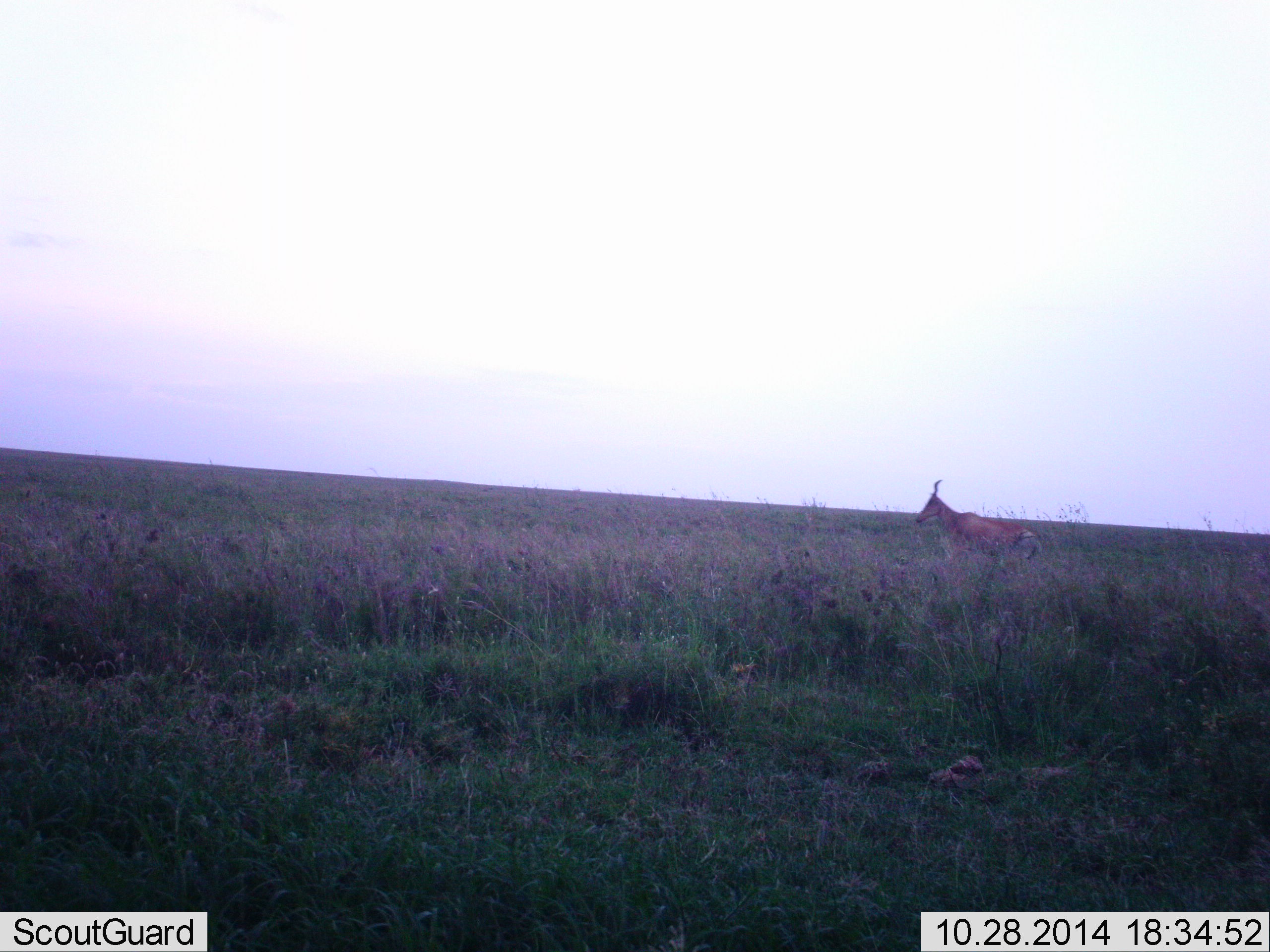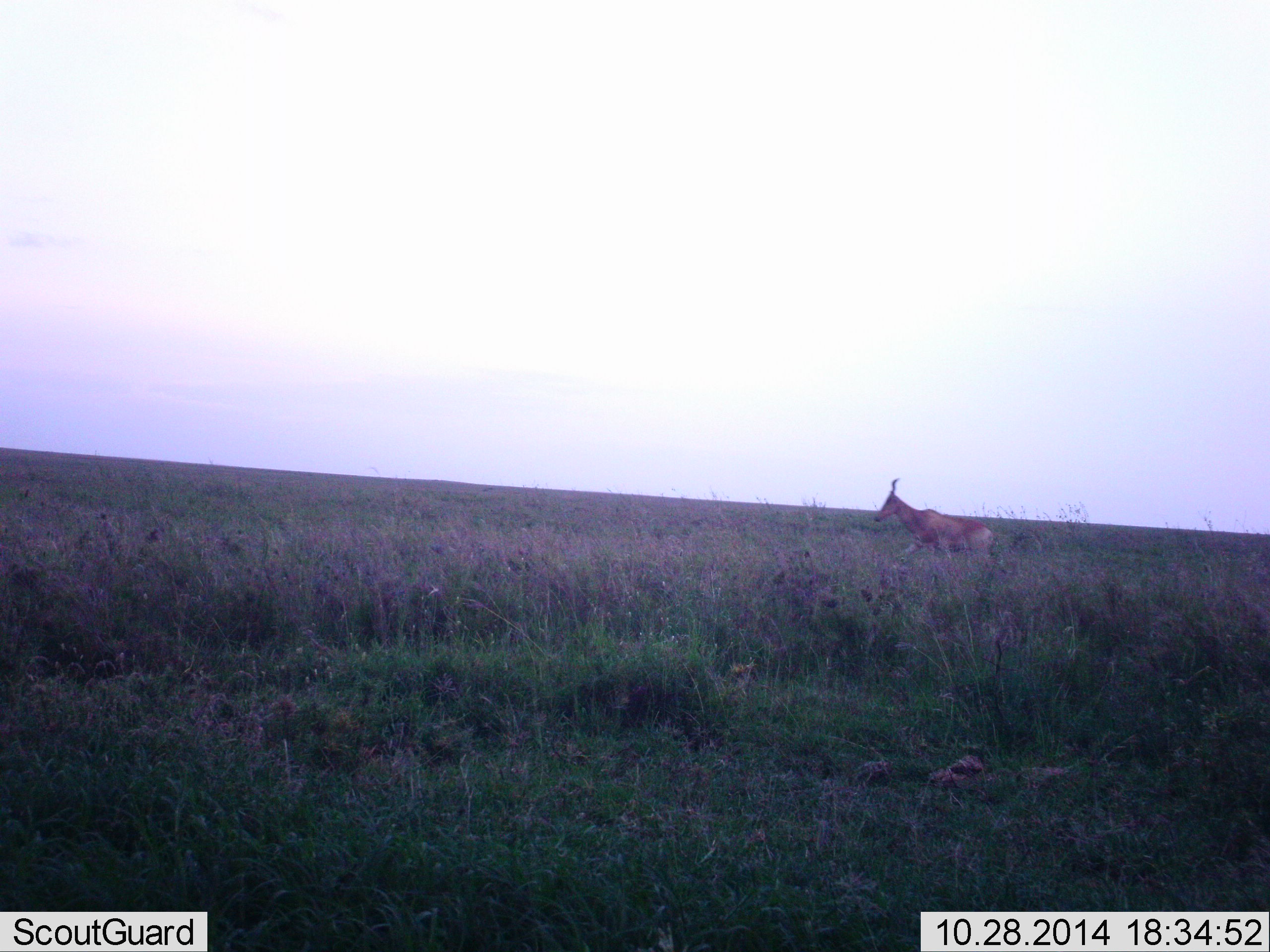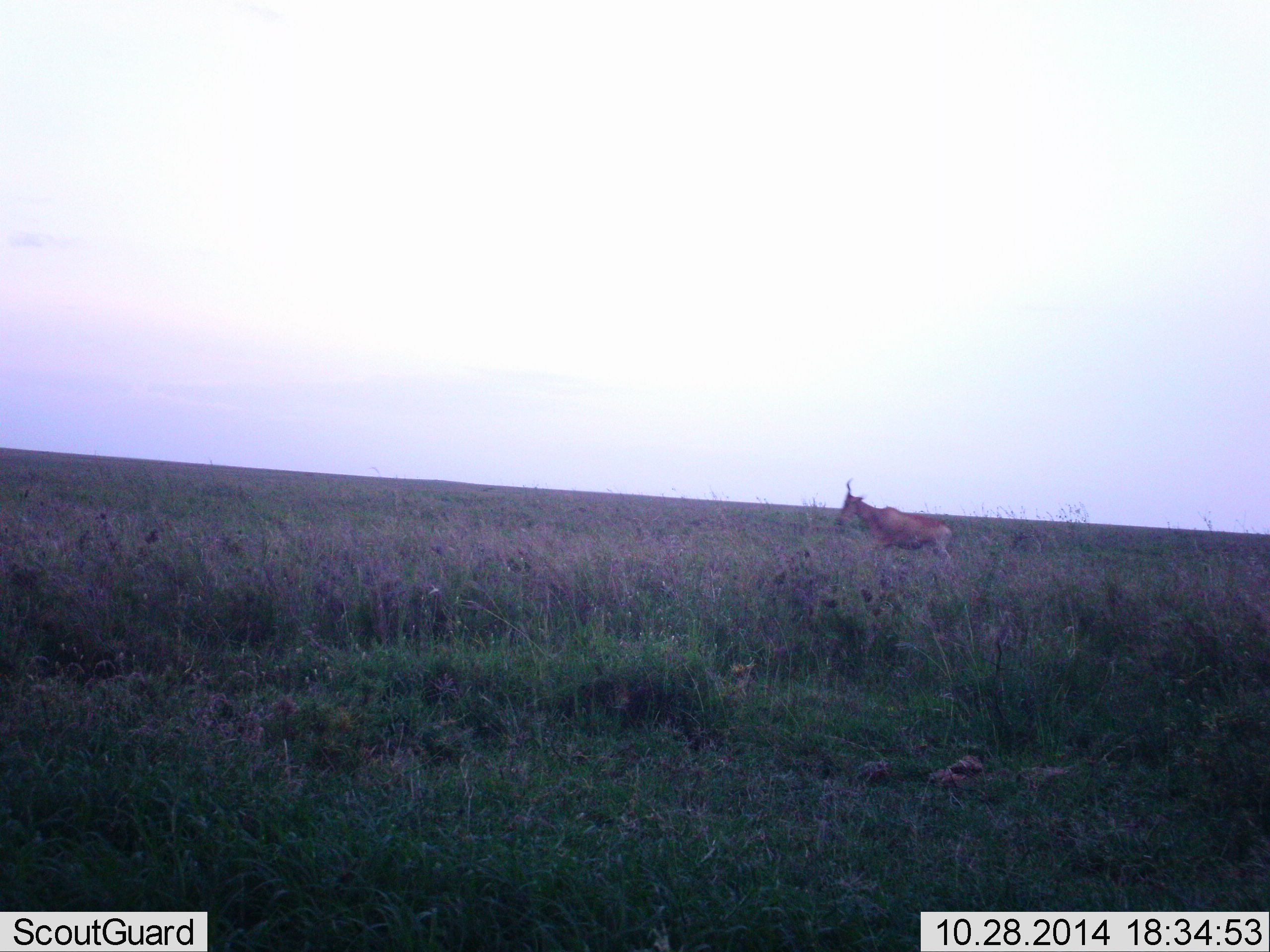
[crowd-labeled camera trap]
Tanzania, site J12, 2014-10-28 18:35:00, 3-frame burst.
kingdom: Animalia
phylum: Chordata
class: Mammalia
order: Artiodactyla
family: Bovidae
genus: Alcelaphus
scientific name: Alcelaphus buselaphus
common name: hartebeest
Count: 1.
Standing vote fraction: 0%.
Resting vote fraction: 0%.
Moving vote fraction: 100%.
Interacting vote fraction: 0%.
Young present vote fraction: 0%.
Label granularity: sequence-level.